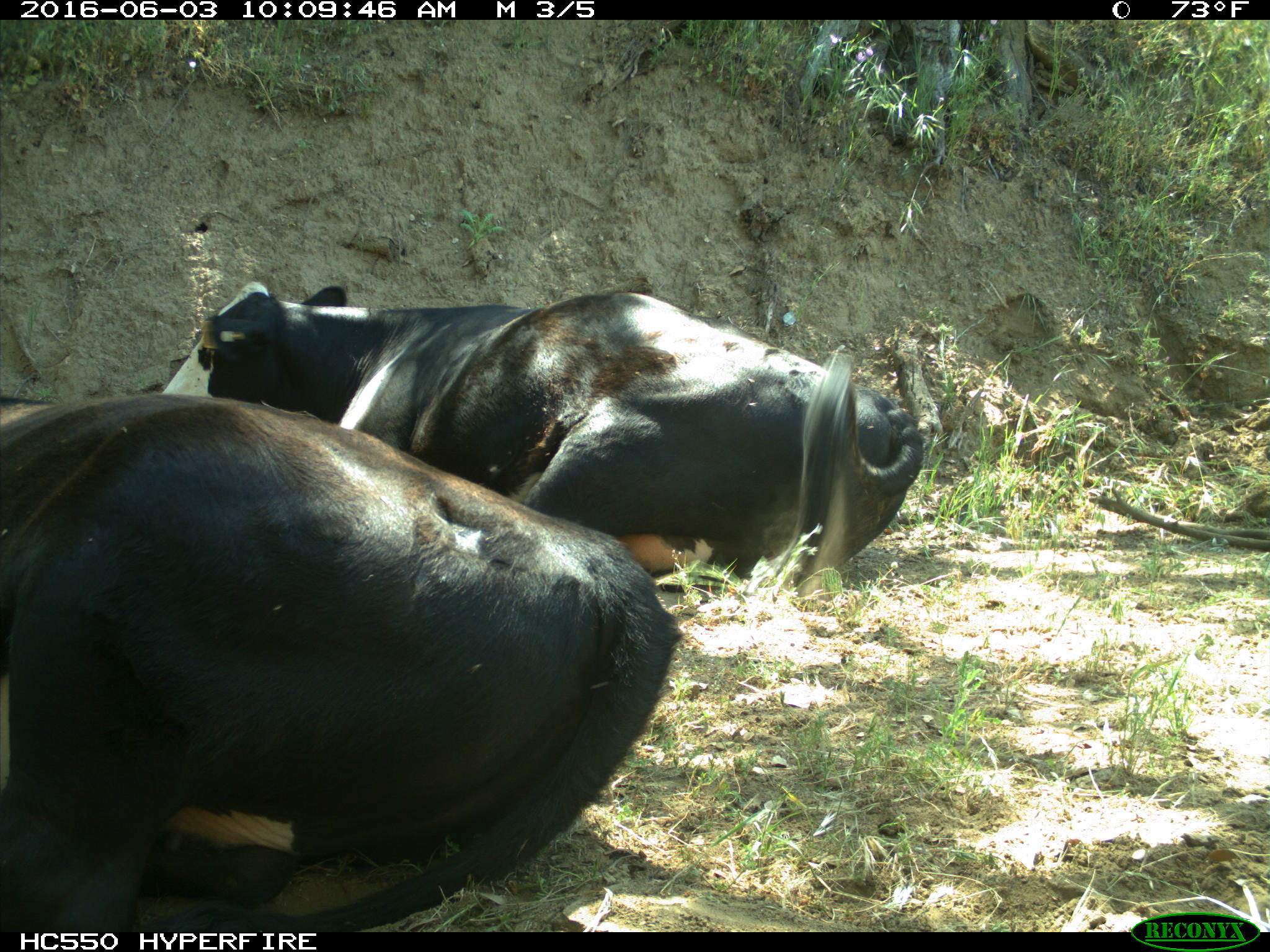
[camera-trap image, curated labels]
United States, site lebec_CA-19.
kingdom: Animalia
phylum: Chordata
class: Mammalia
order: Artiodactyla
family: Bovidae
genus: Bos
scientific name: Bos taurus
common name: domestic cow